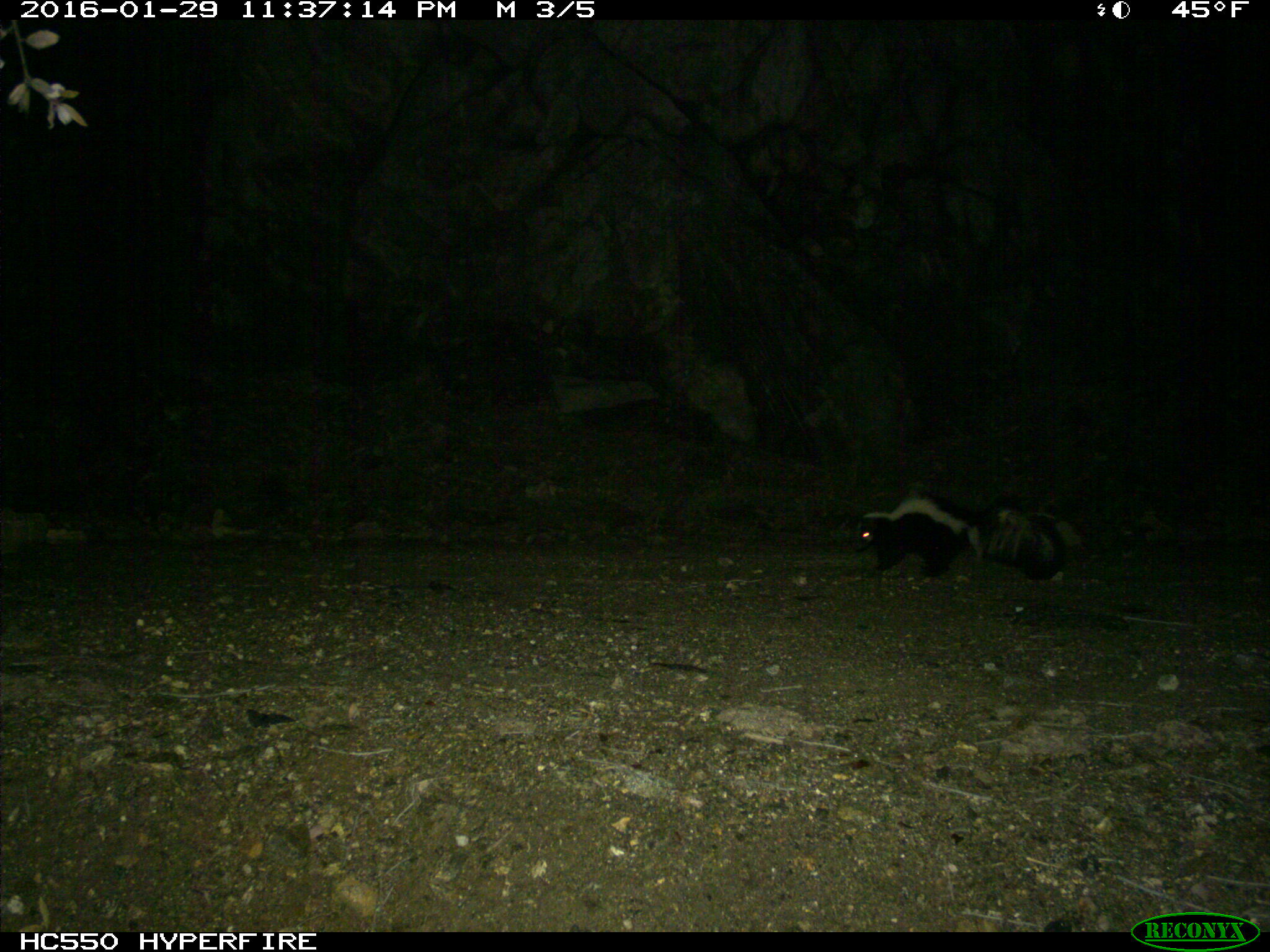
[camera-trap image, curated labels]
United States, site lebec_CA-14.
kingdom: Animalia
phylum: Chordata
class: Mammalia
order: Carnivora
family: Mephitidae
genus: Mephitis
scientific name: Mephitis mephitis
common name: striped skunk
Mephitis mephitis (striped skunk).